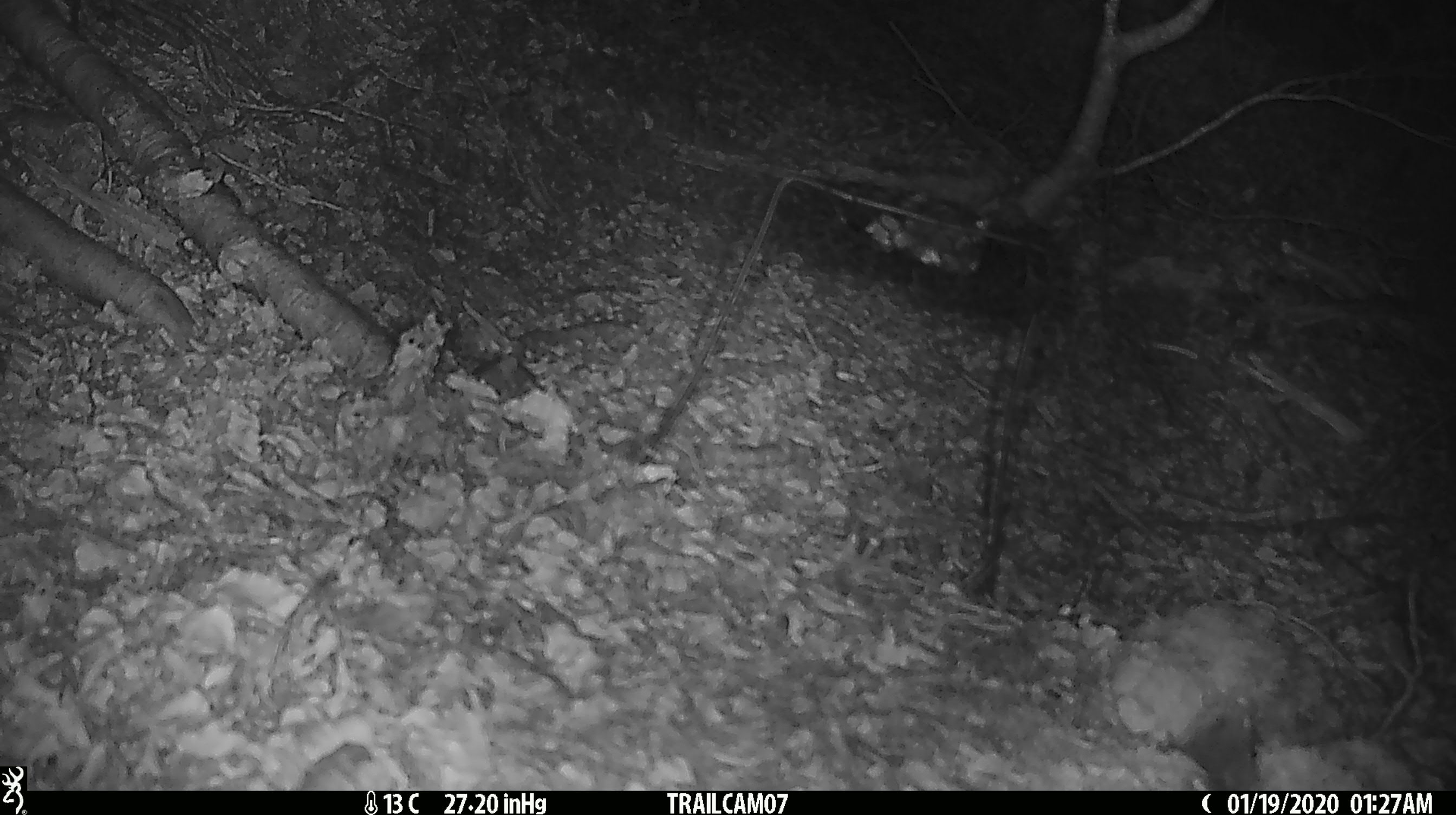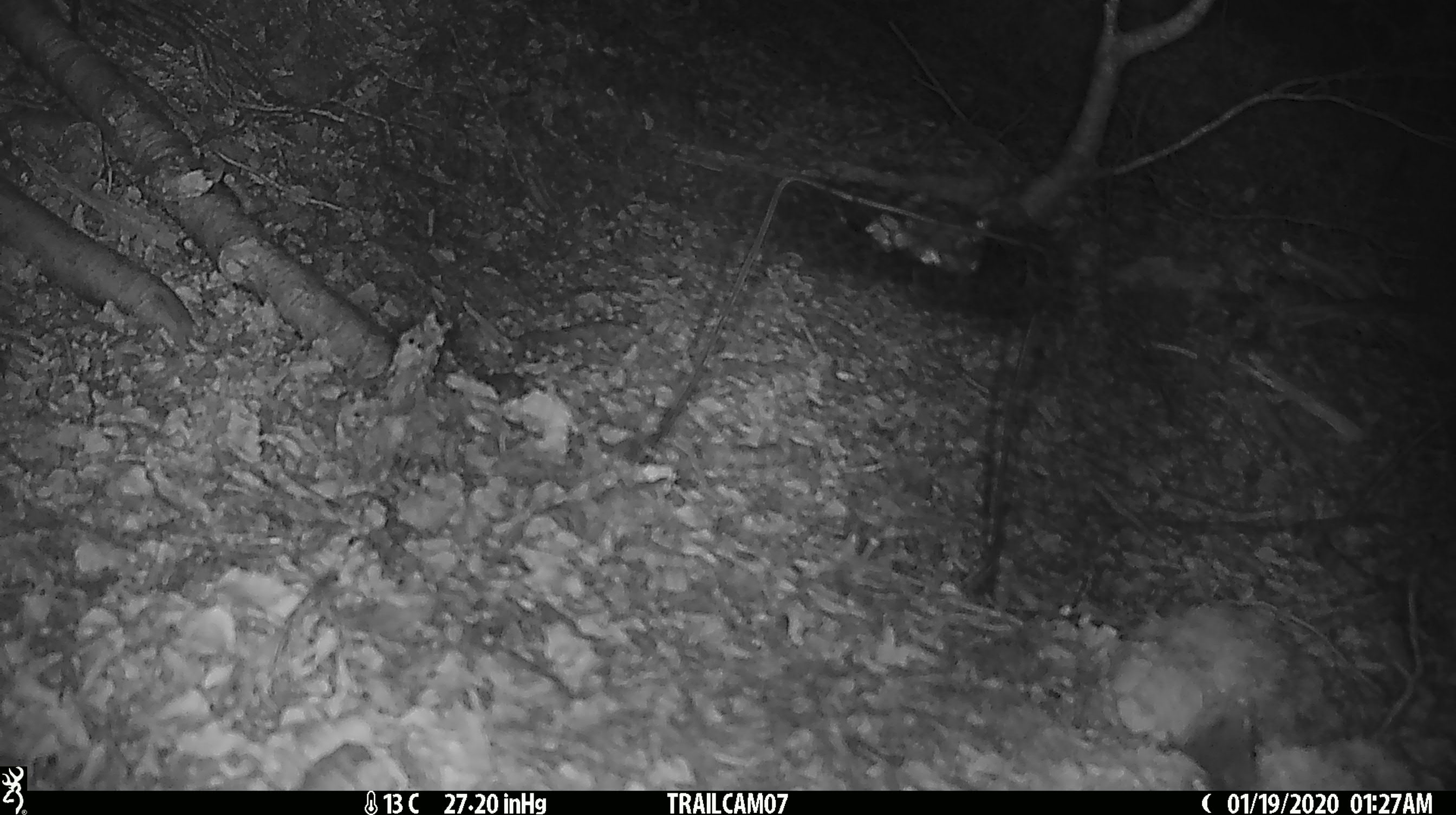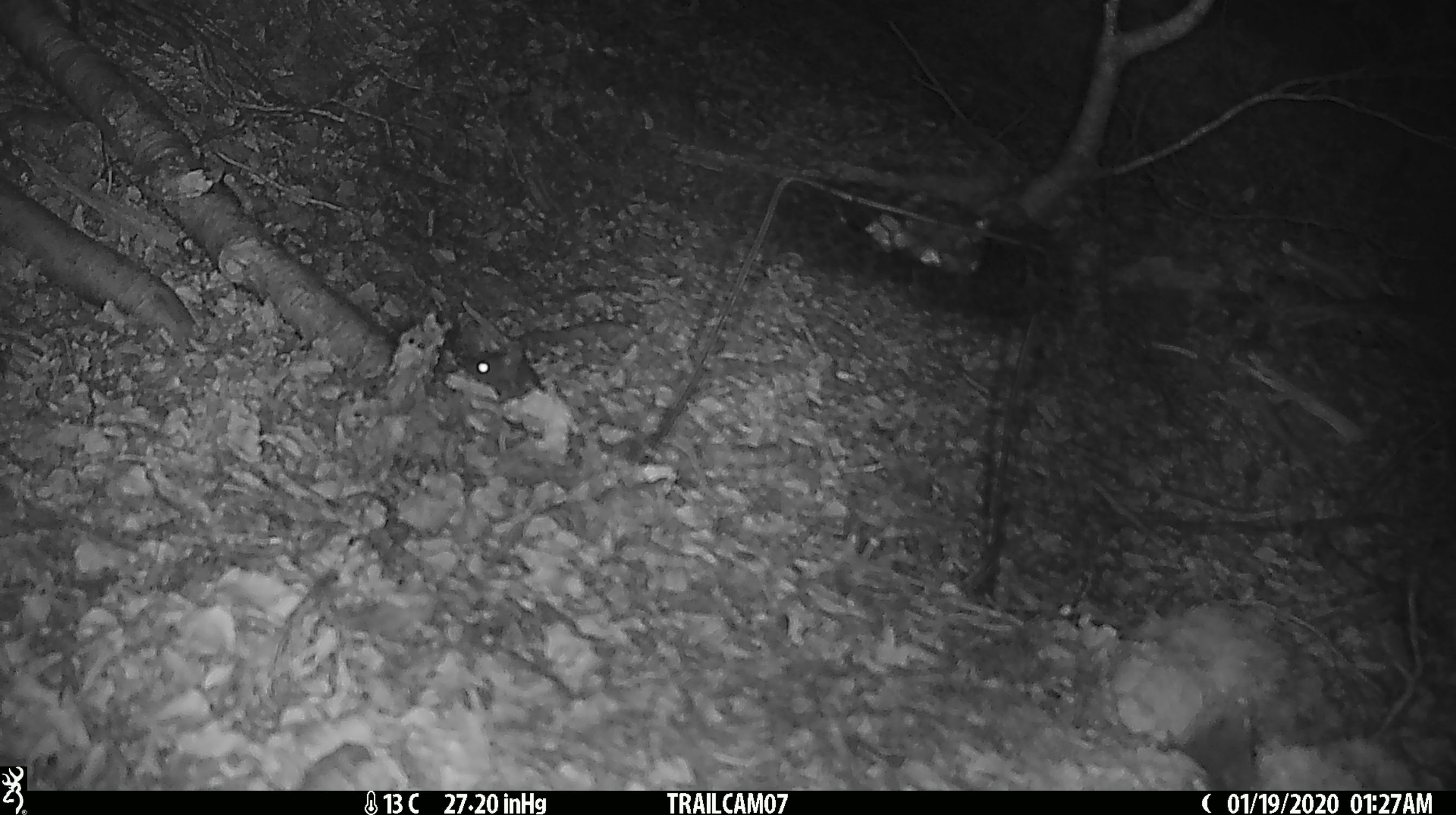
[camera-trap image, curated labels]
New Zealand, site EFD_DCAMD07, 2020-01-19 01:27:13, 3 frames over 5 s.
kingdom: Animalia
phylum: Chordata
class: Mammalia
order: Rodentia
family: Muridae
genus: Mus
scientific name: Mus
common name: mouse